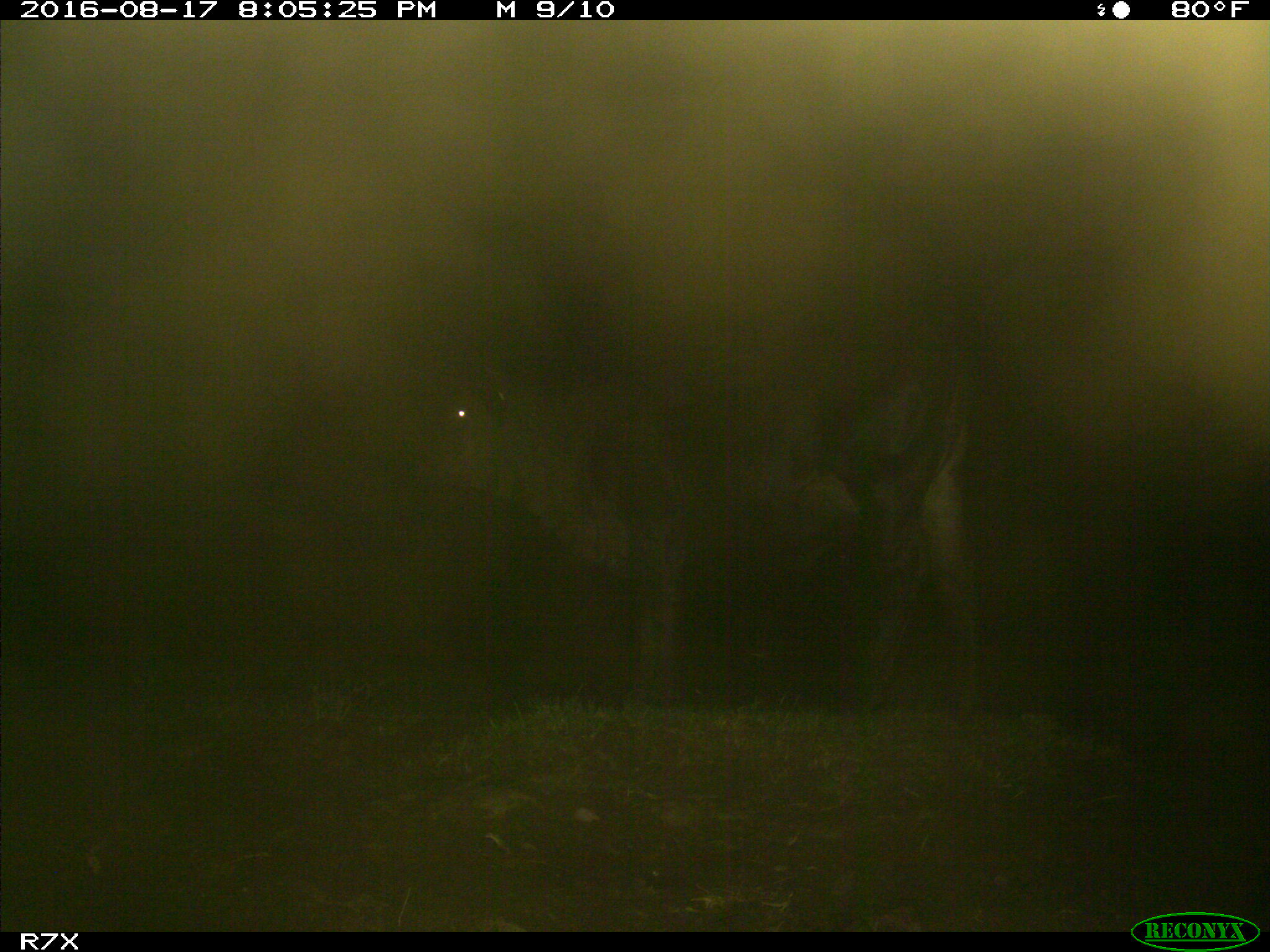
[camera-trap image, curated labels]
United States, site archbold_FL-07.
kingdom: Animalia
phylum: Chordata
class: Mammalia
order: Artiodactyla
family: Bovidae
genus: Bos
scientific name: Bos taurus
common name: domestic cow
Bos taurus (domestic cow).